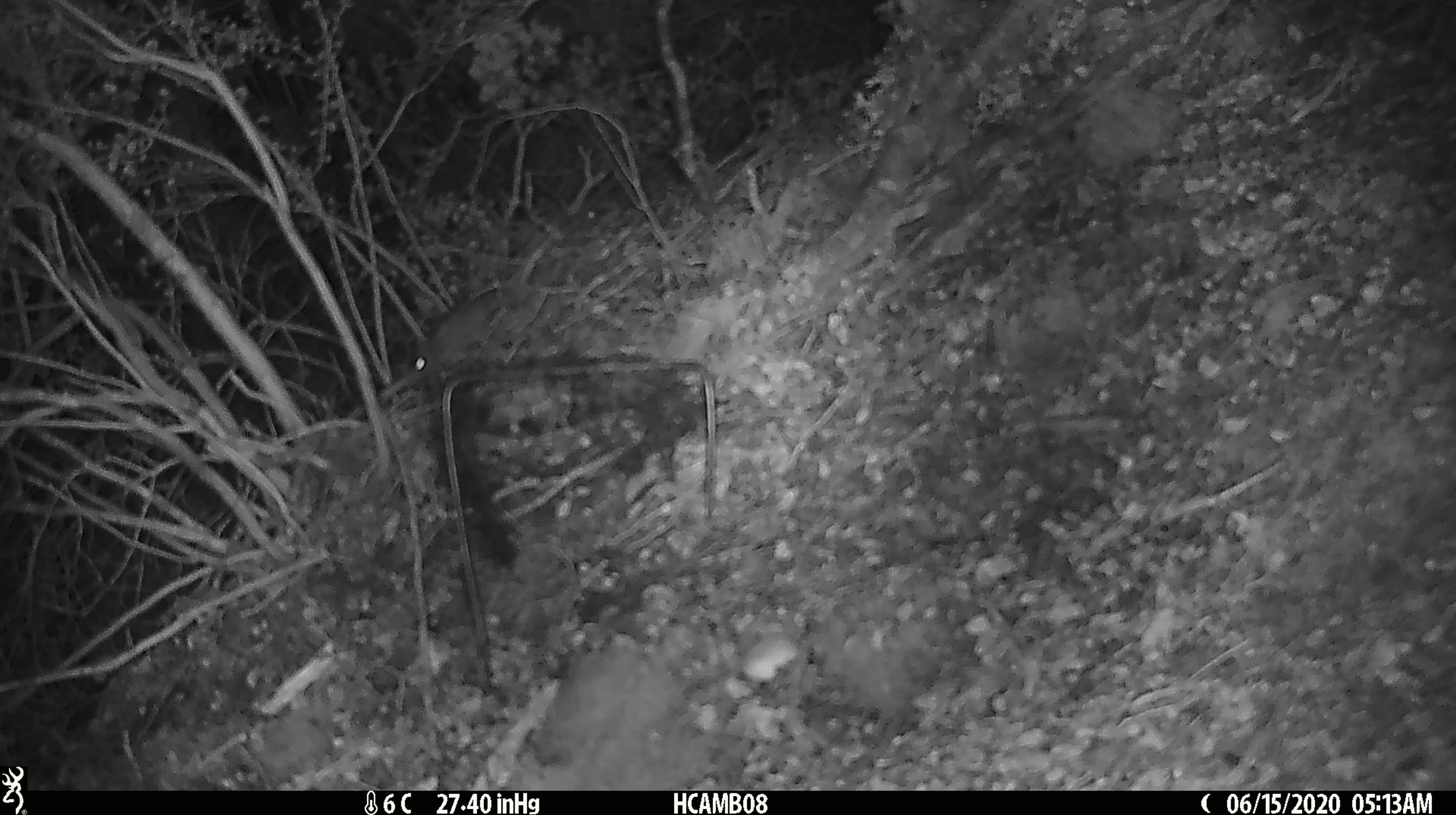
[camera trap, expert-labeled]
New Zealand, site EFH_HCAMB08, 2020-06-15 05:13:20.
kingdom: Animalia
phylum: Chordata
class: Mammalia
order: Rodentia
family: Muridae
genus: Mus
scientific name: Mus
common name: mouse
Mouse (Mus).